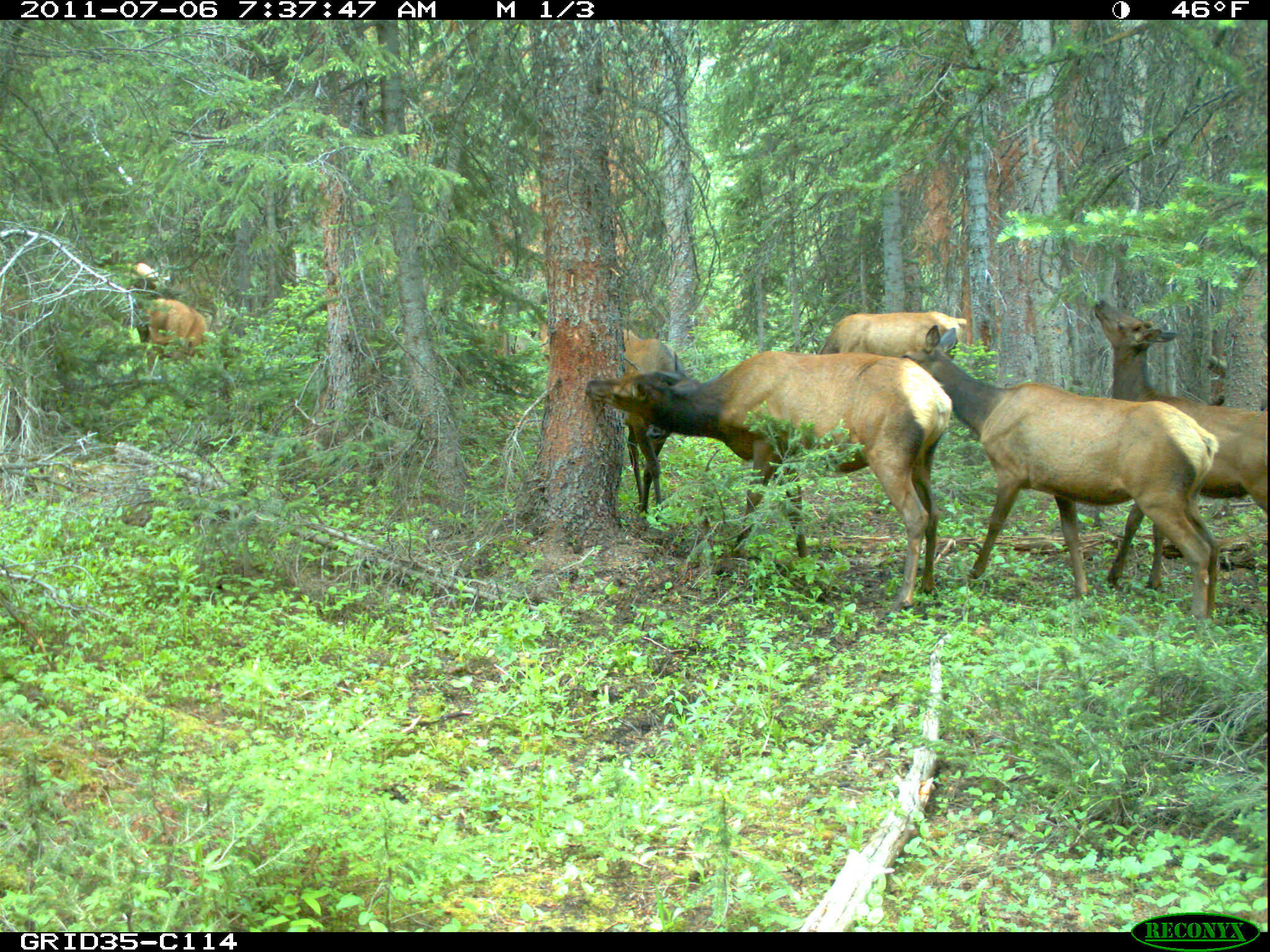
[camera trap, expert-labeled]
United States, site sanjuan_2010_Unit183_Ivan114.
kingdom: Animalia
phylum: Chordata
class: Mammalia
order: Artiodactyla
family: Cervidae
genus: Cervus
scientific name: Cervus elaphus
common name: red deer